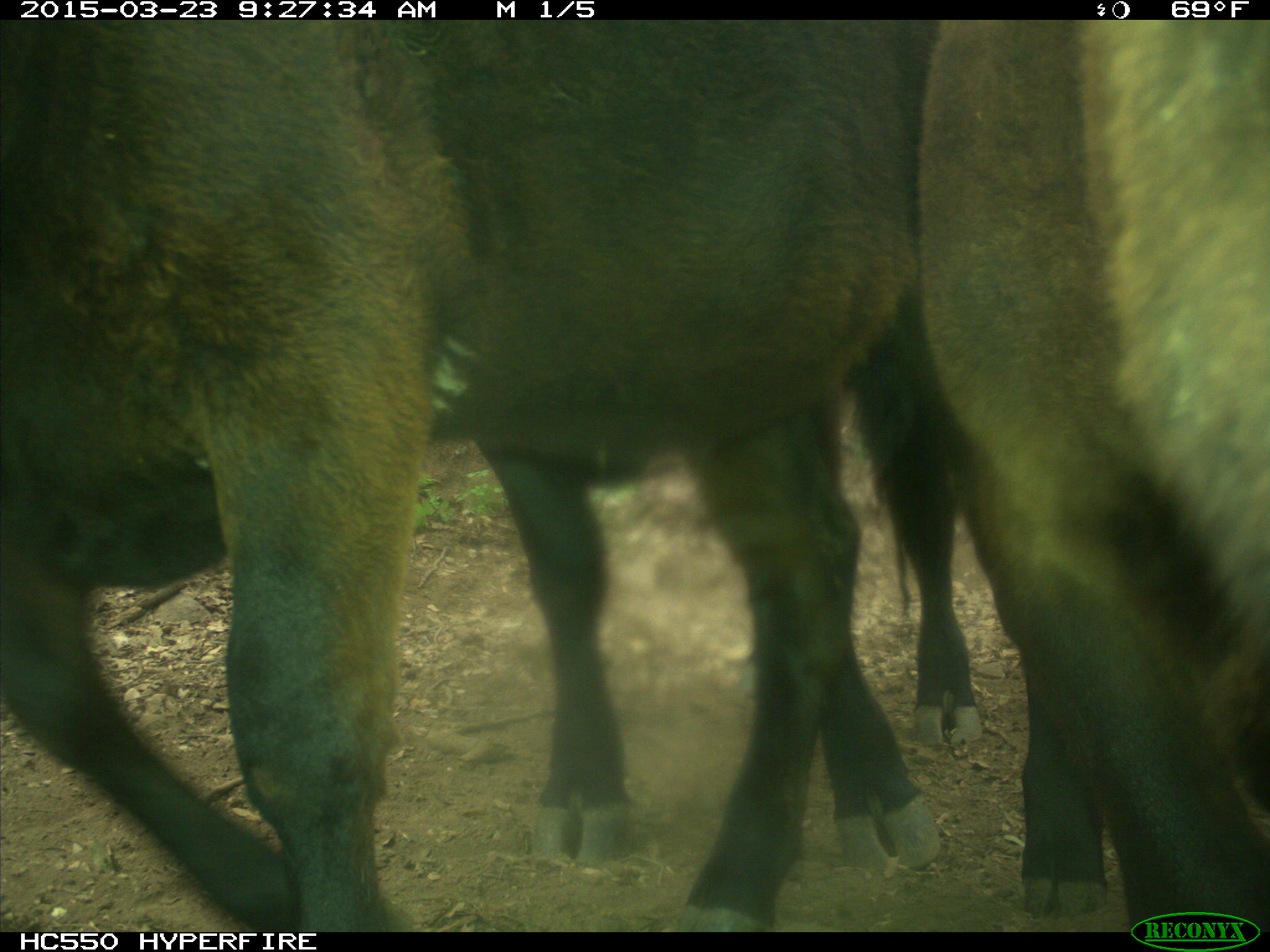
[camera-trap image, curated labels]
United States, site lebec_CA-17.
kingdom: Animalia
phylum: Chordata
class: Mammalia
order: Artiodactyla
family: Bovidae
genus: Bos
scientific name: Bos taurus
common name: domestic cow